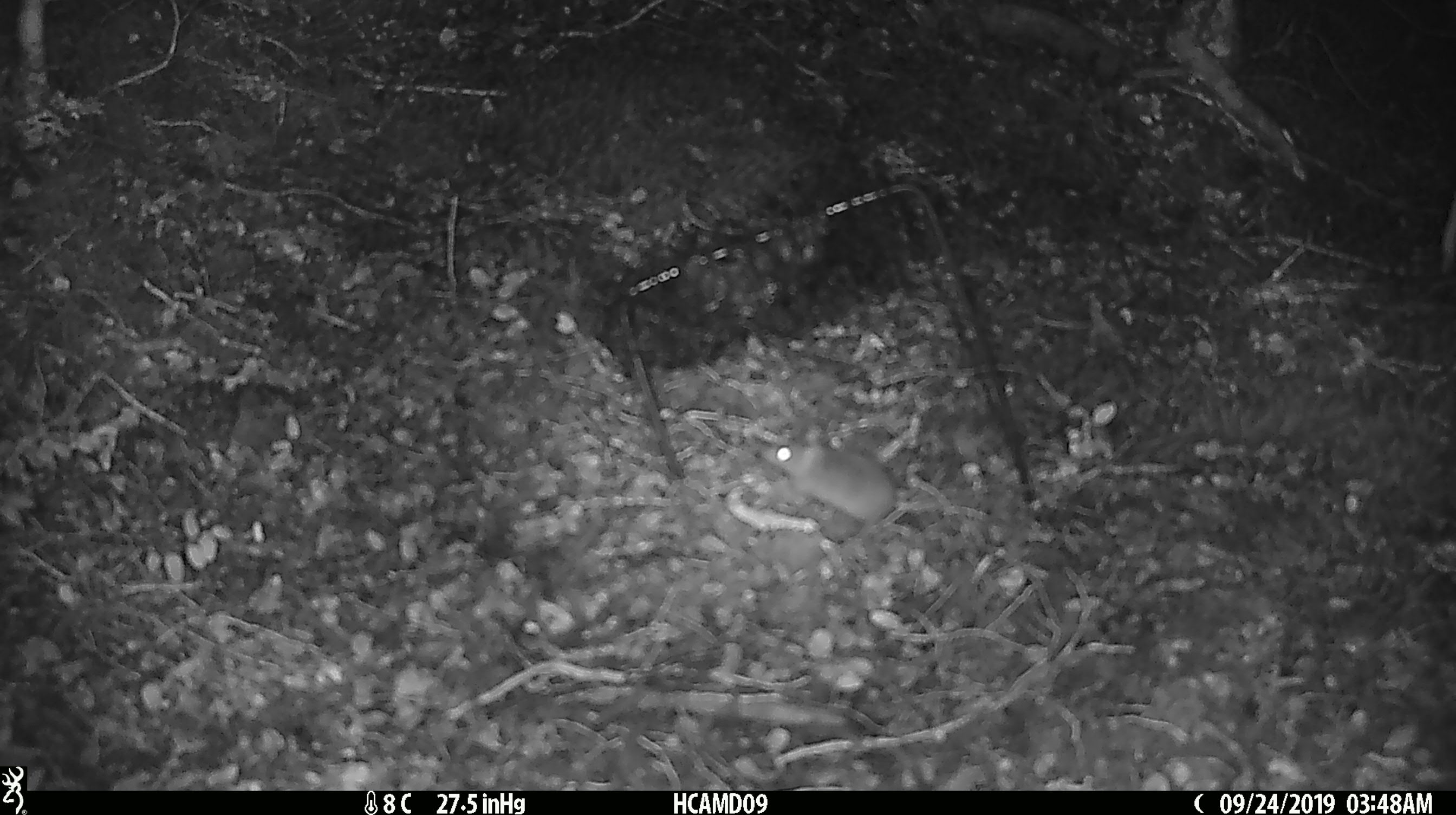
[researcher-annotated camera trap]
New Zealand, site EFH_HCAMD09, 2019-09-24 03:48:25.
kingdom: Animalia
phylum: Chordata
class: Mammalia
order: Rodentia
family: Muridae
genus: Mus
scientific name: Mus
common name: mouse